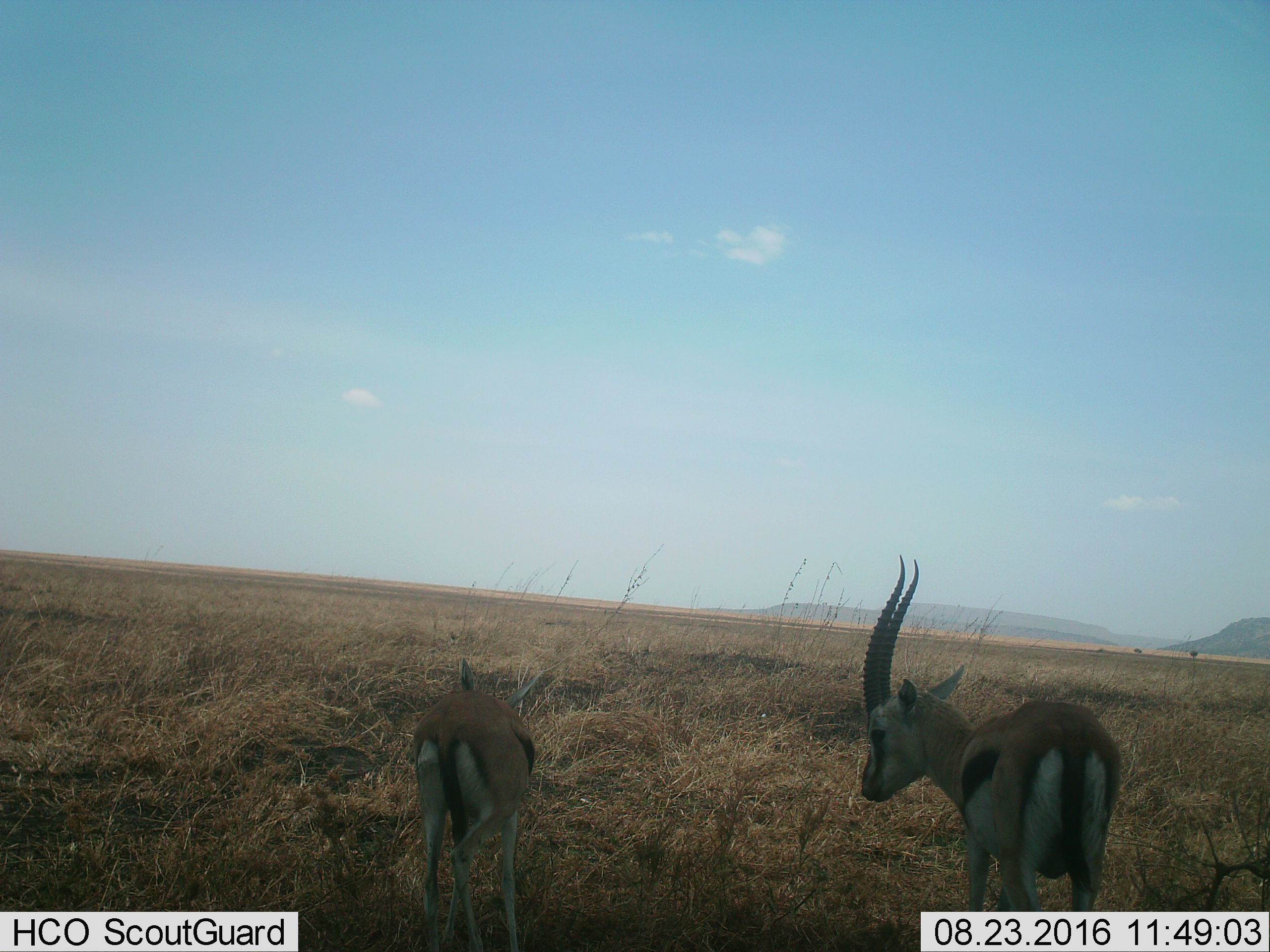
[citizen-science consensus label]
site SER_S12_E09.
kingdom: Animalia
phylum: Chordata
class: Mammalia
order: Artiodactyla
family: Bovidae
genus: Eudorcas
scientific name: Eudorcas thomsonii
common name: thomson's gazelle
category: gazellethomsons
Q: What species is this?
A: Gazellethomsons (thomson's gazelle) (Eudorcas thomsonii).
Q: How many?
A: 2.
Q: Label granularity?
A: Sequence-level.